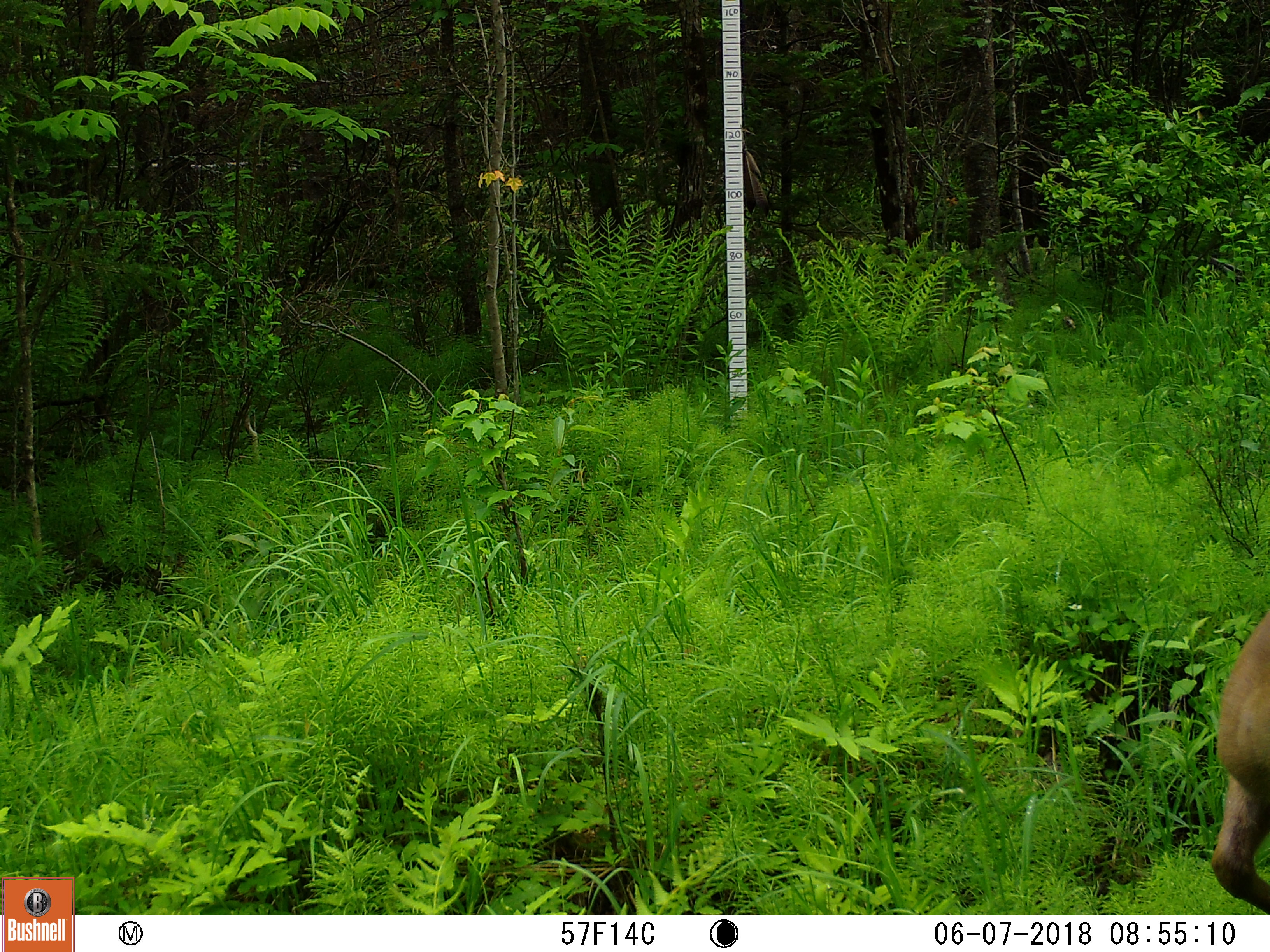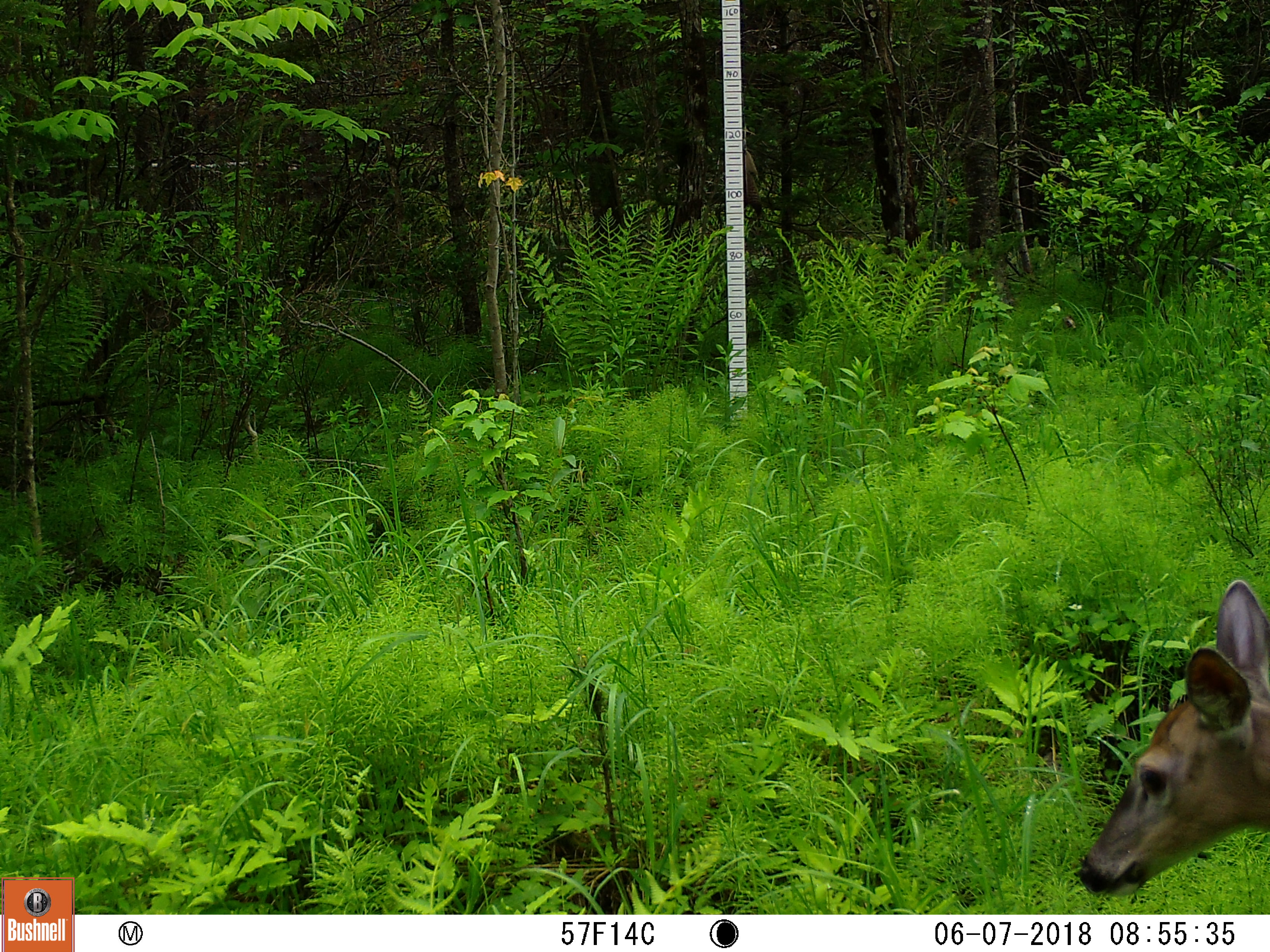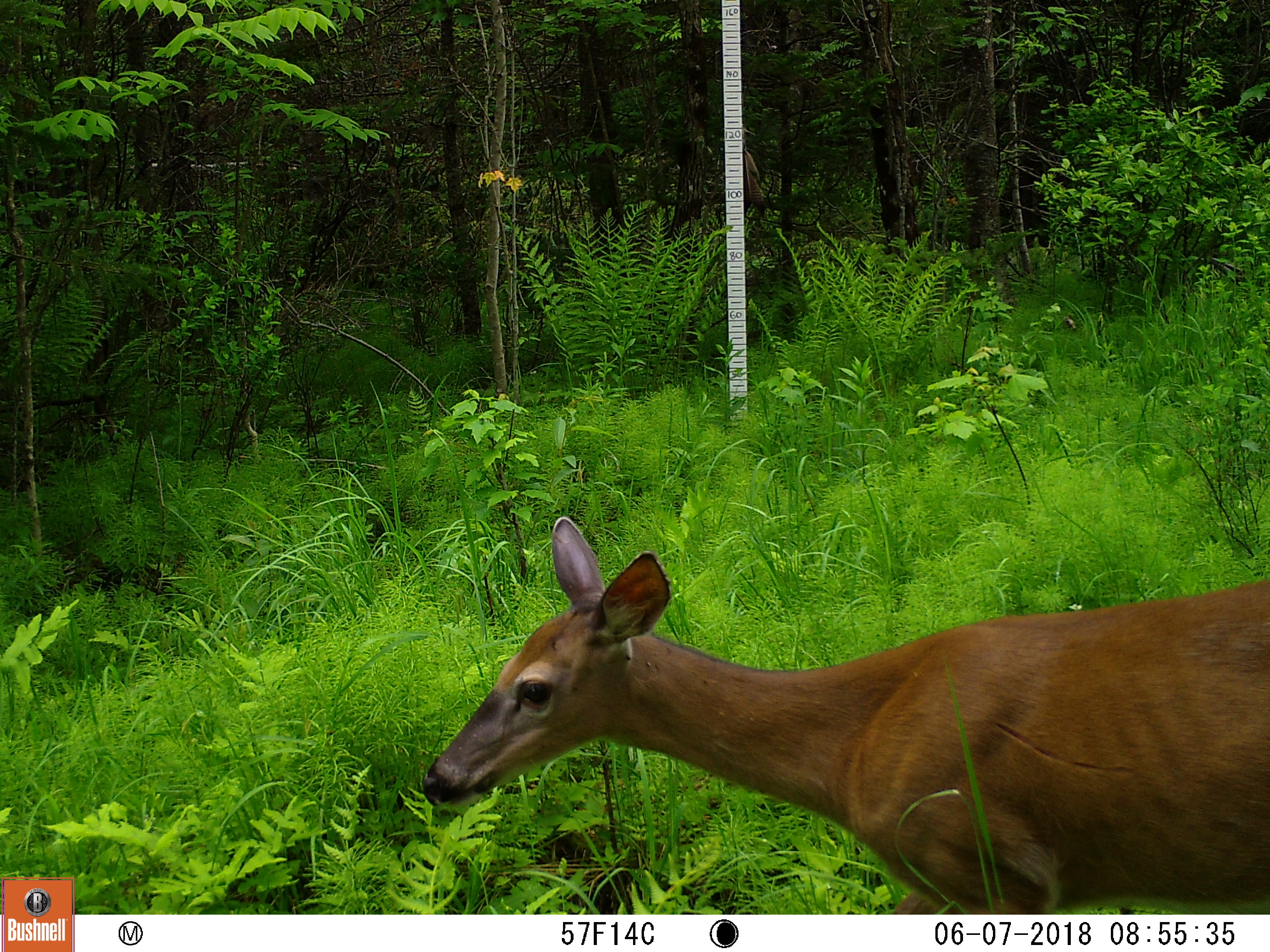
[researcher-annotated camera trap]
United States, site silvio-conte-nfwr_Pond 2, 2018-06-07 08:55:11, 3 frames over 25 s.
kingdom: Animalia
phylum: Chordata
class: Mammalia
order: Artiodactyla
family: Cervidae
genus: Odocoileus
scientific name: Odocoileus virginianus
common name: white-tailed deer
White-tailed deer (Odocoileus virginianus).